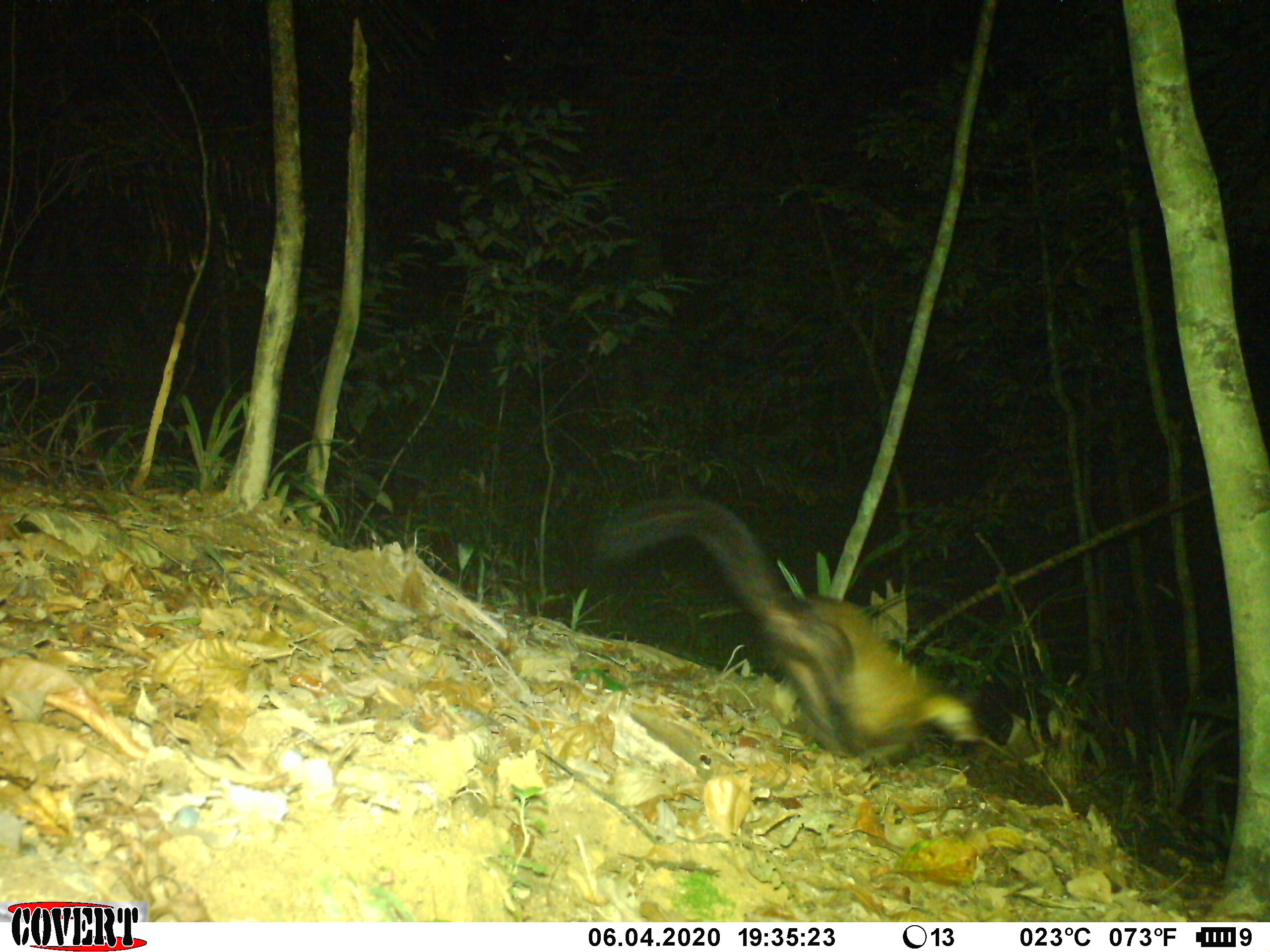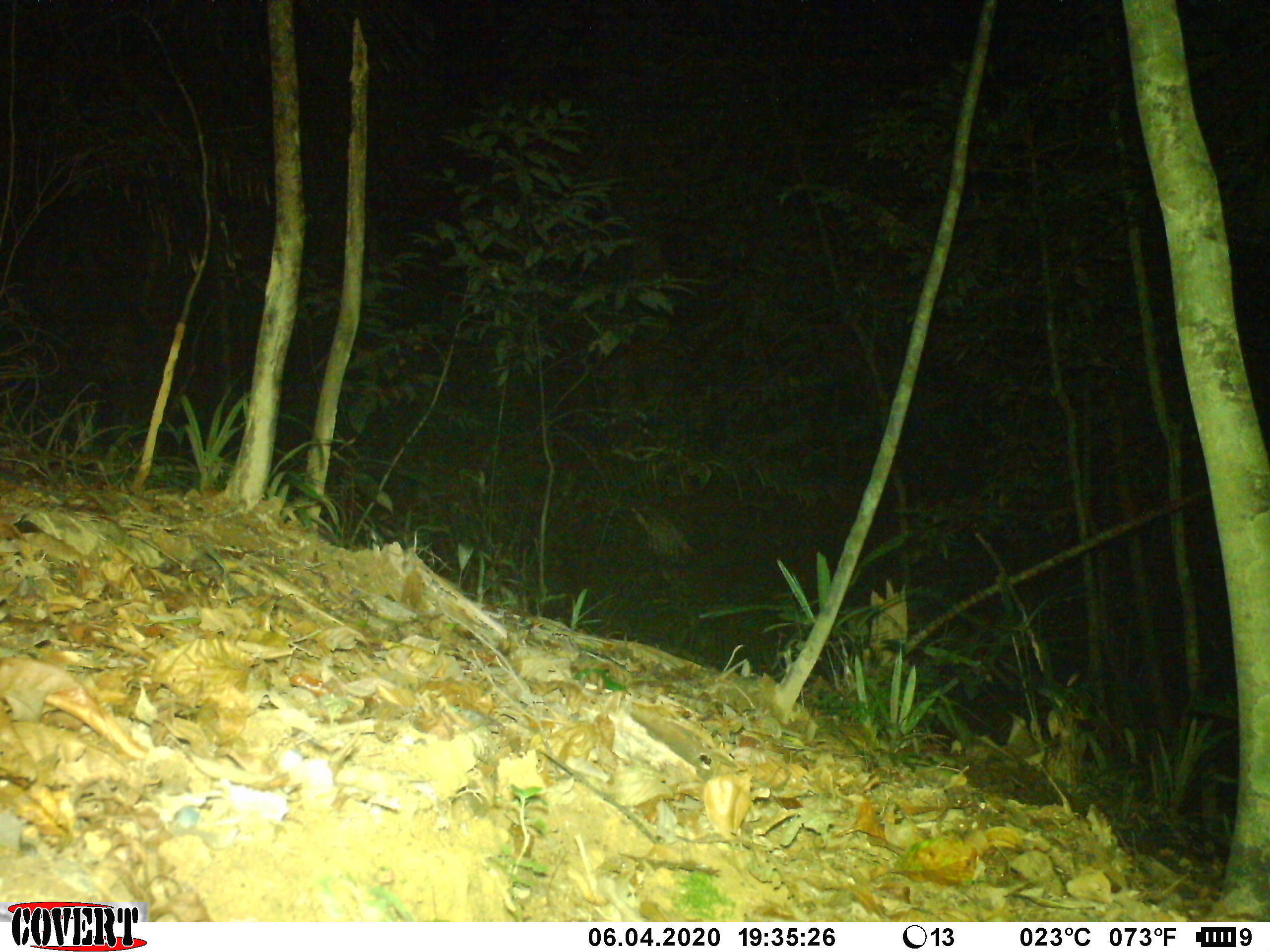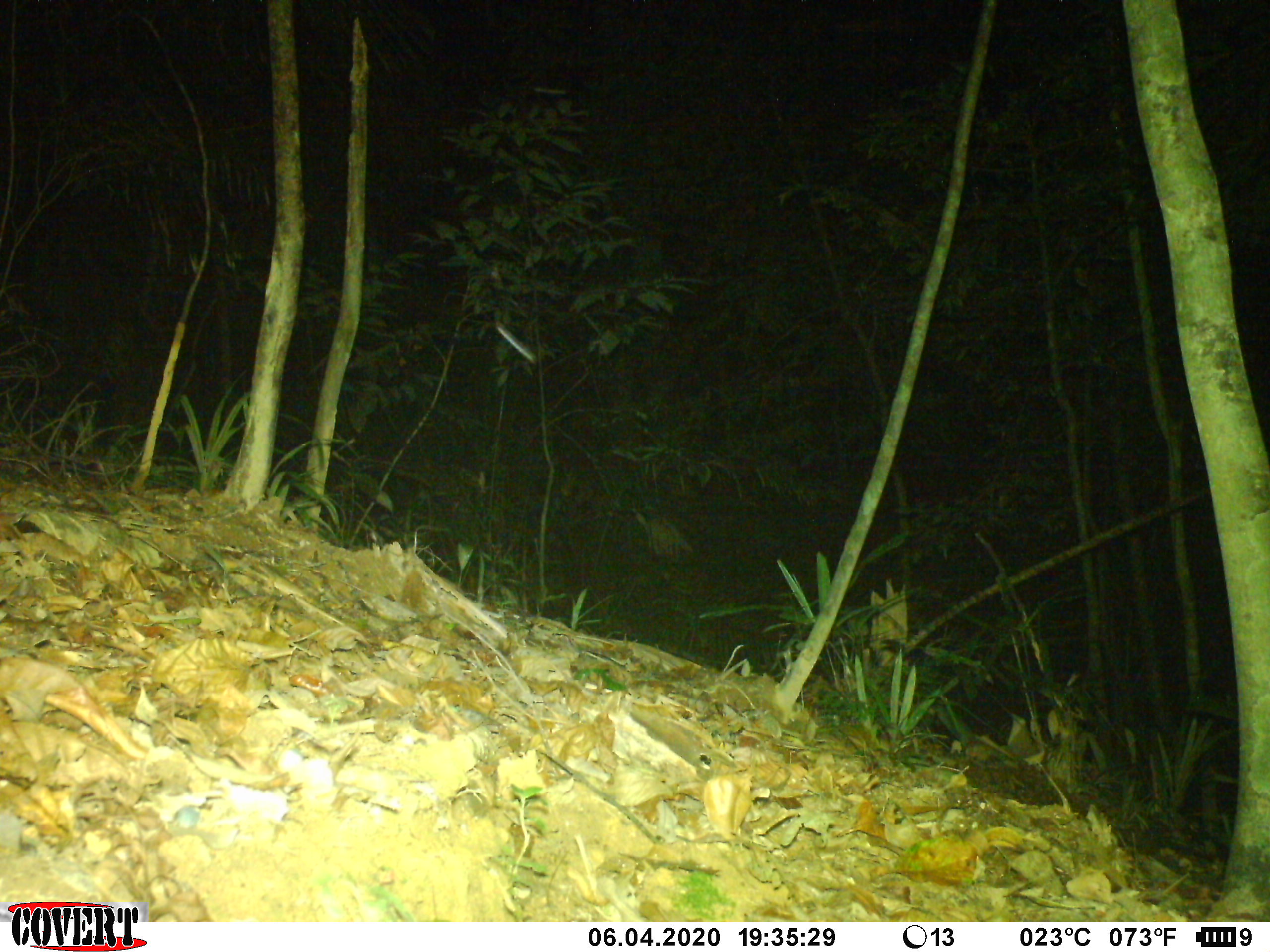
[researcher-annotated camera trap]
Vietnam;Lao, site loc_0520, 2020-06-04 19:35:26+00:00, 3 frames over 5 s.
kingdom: Animalia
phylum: Chordata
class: Mammalia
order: Carnivora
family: Mustelidae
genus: Martes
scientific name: Martes flavigula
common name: yellow-throated marten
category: yellow throated marten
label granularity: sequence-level